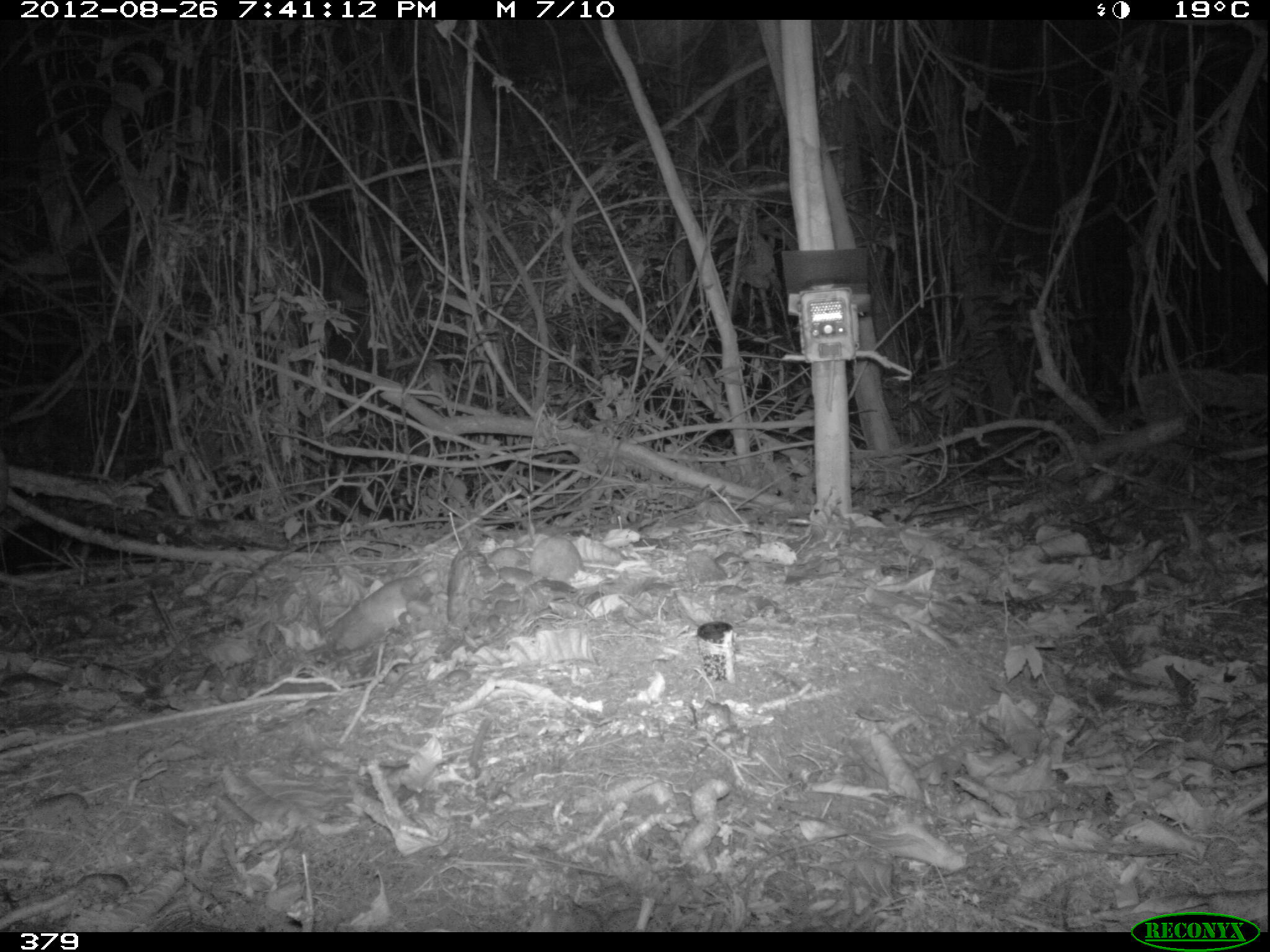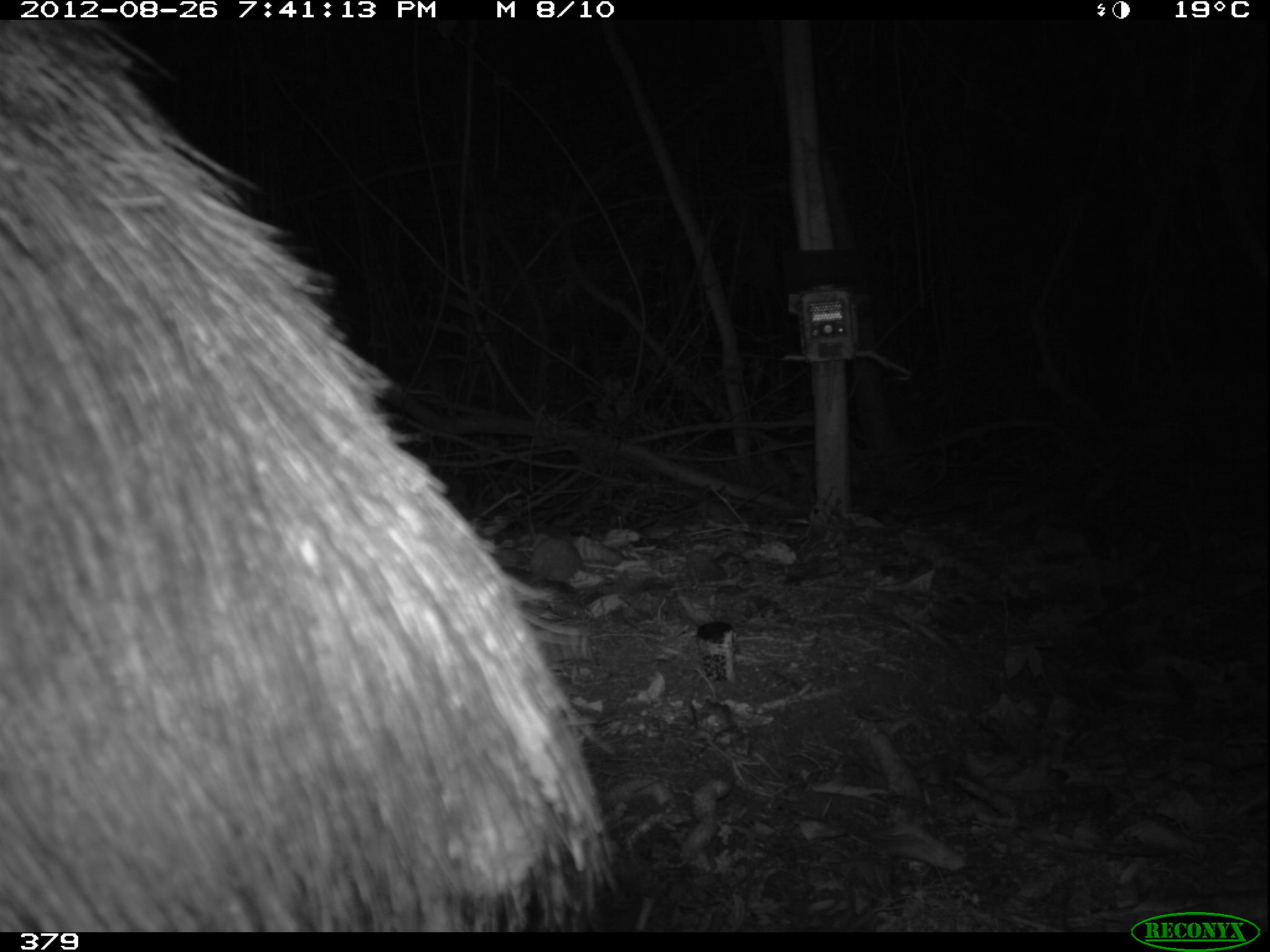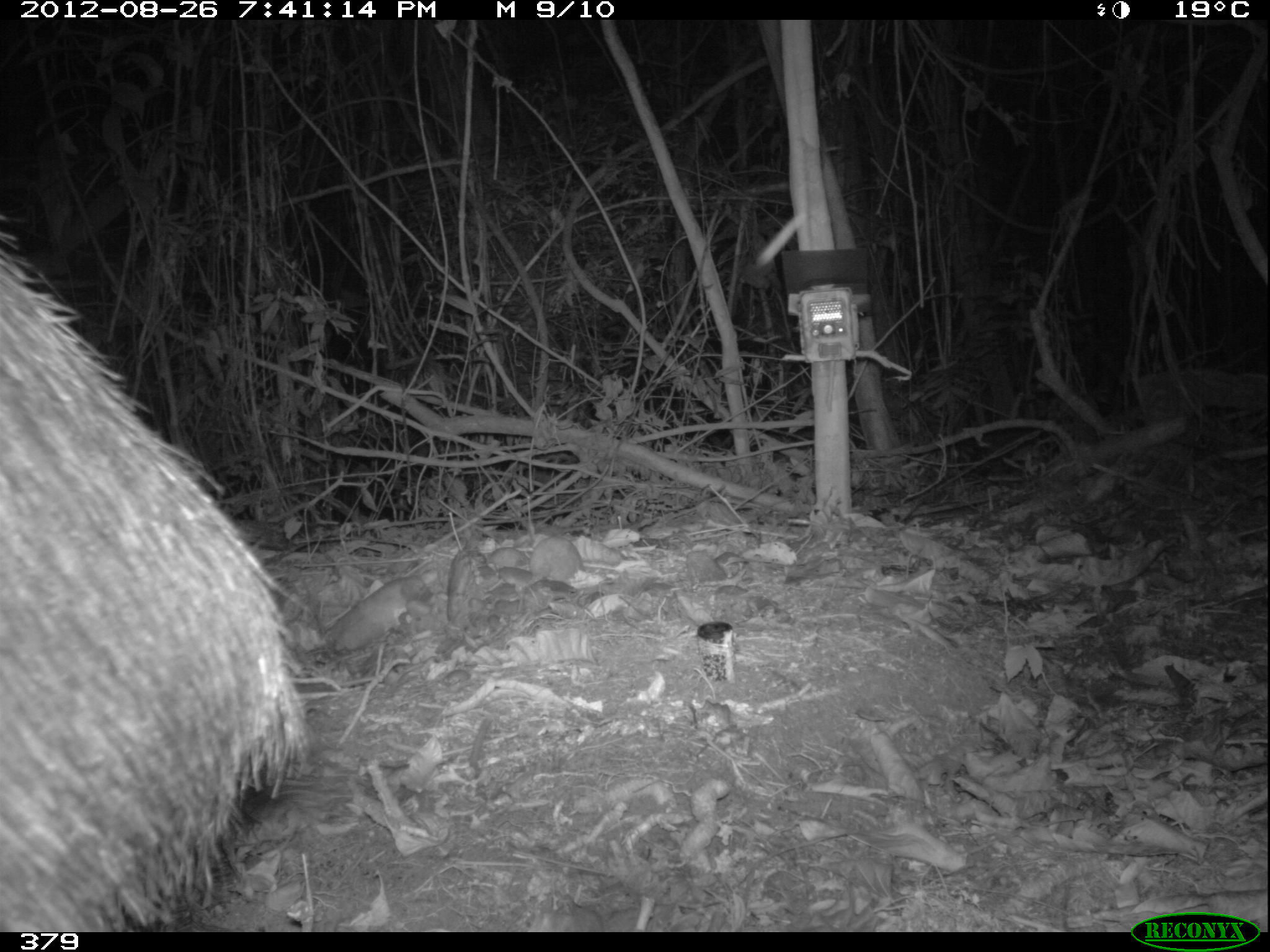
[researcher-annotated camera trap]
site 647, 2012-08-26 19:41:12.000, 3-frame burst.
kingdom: Animalia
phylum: Chordata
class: Mammalia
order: Artiodactyla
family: Tayassuidae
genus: Tayassu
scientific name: Tayassu pecari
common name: white-lipped peccary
Tayassu pecari (white-lipped peccary).